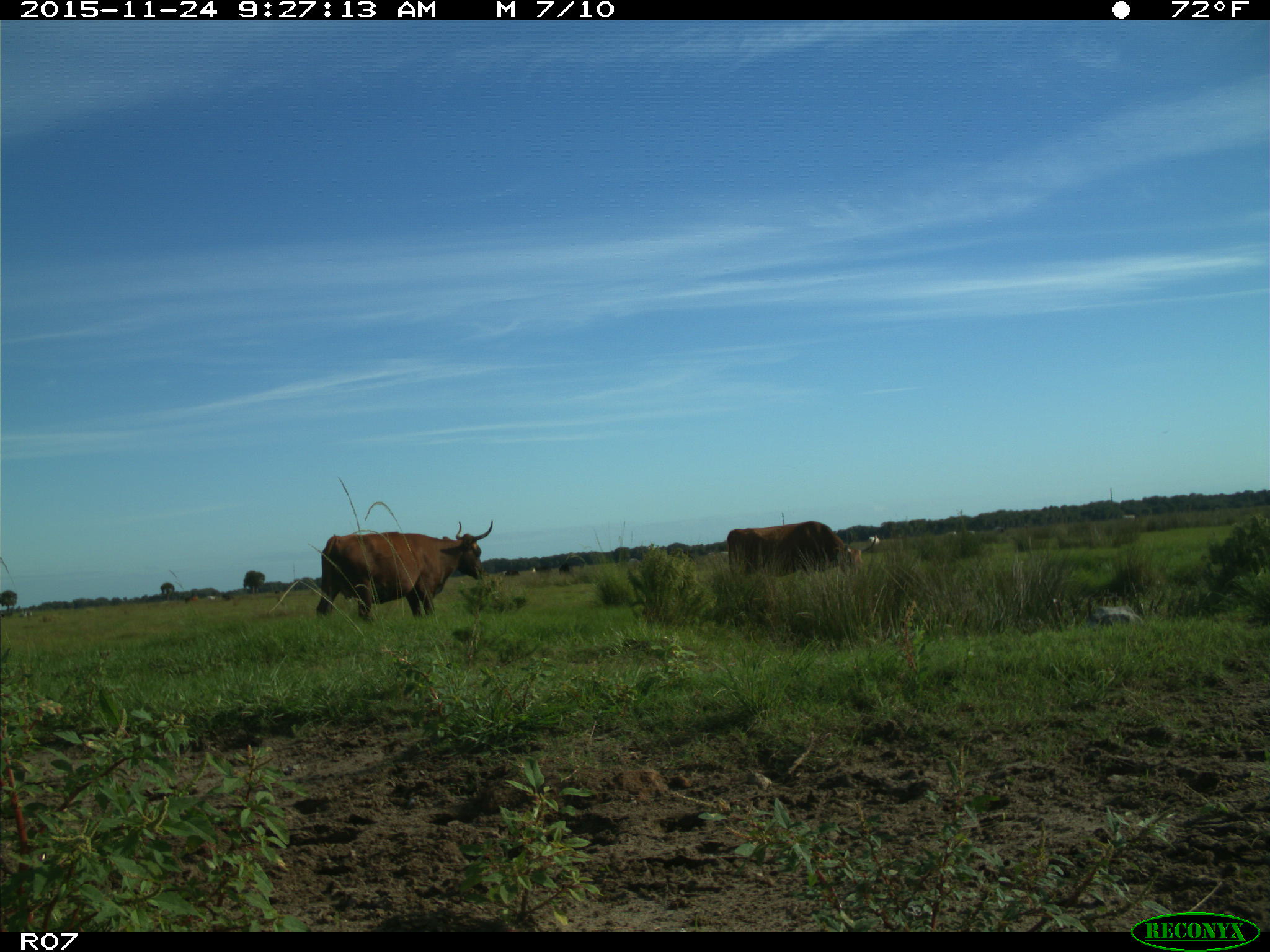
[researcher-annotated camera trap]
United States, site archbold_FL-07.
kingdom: Animalia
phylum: Chordata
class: Mammalia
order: Artiodactyla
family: Bovidae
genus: Bos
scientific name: Bos taurus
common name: domestic cow